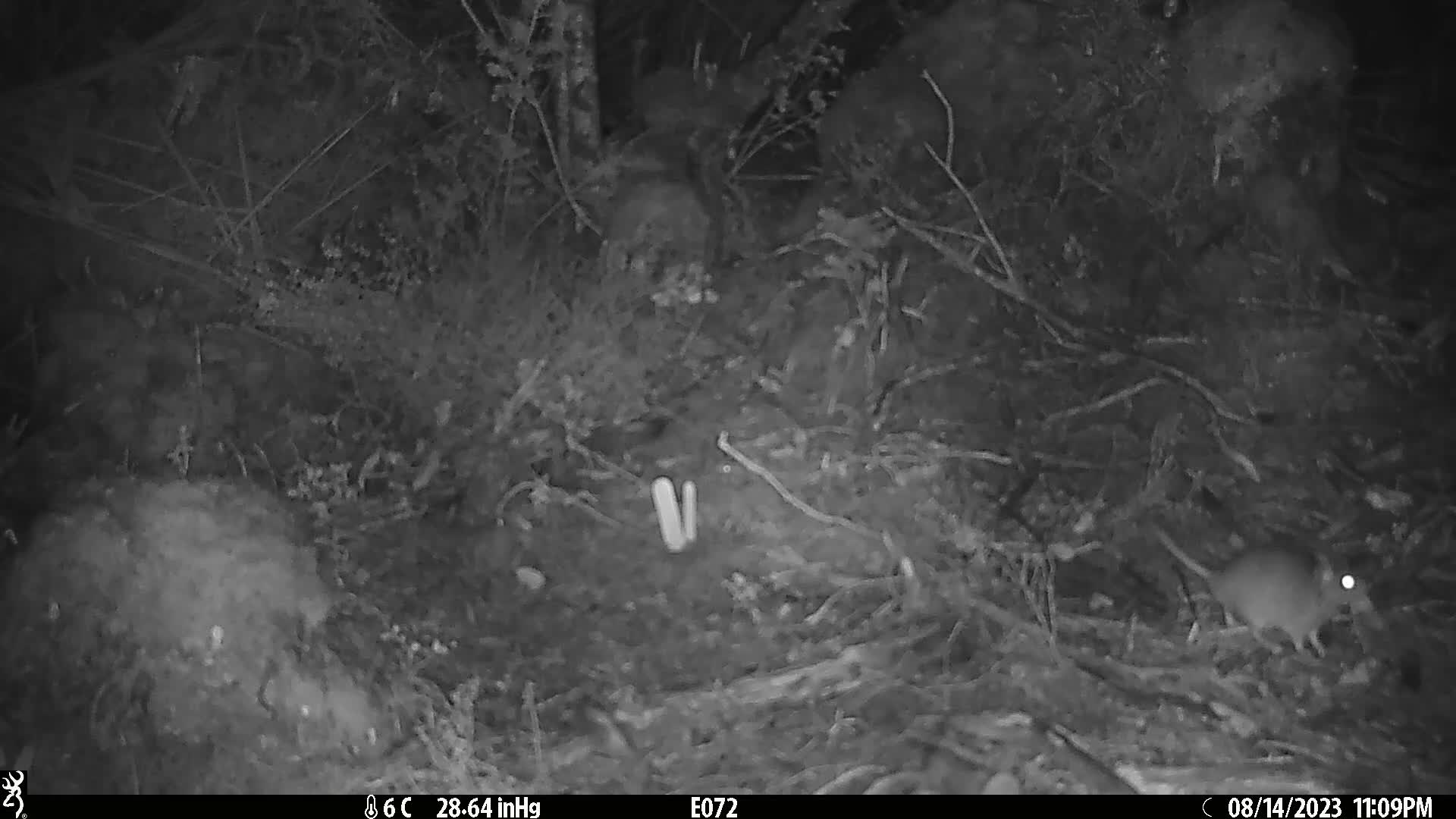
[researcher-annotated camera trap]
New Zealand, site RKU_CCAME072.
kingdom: Animalia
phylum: Chordata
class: Mammalia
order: Rodentia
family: Muridae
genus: Rattus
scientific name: Rattus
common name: rat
Rat (Rattus).